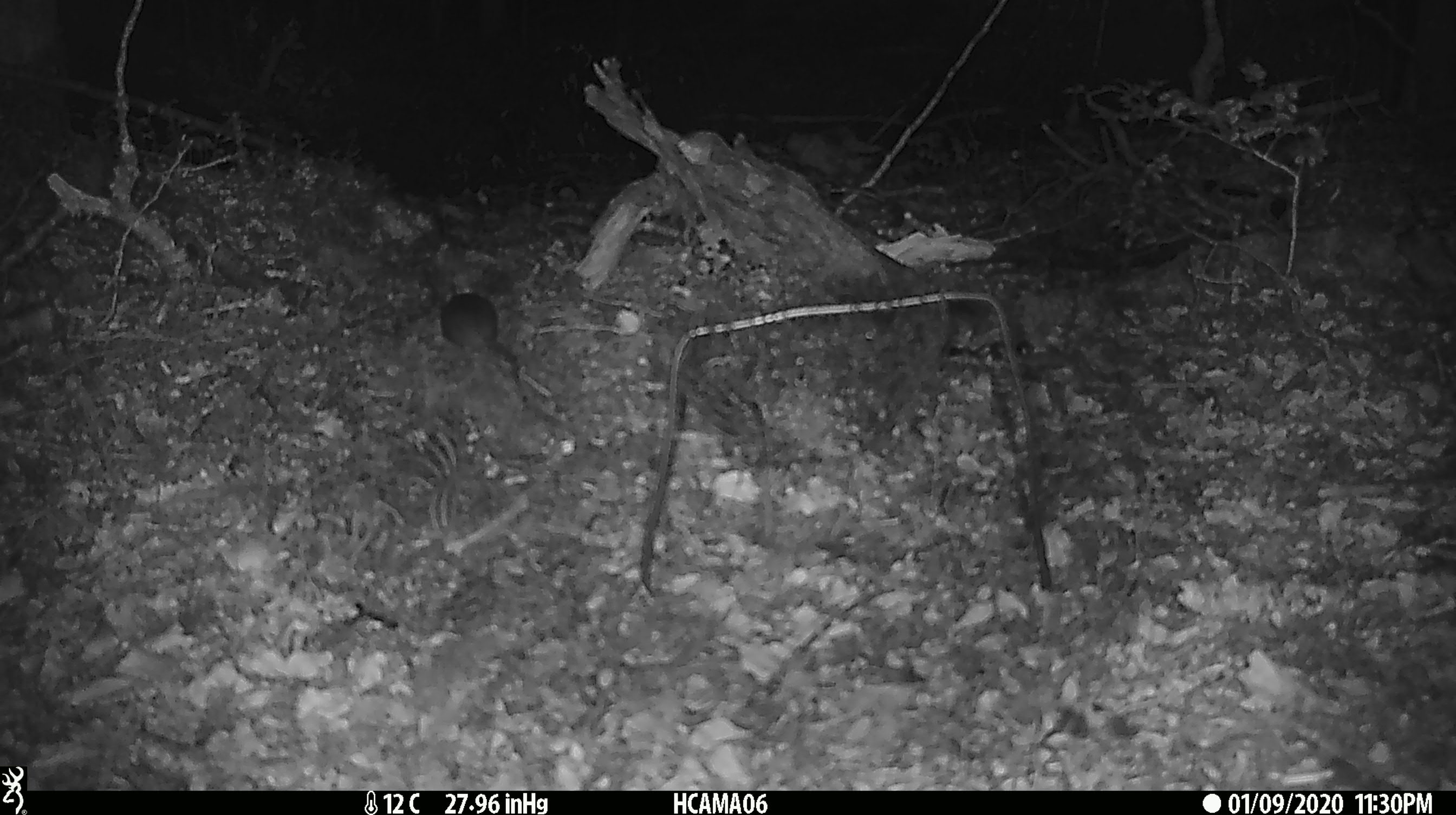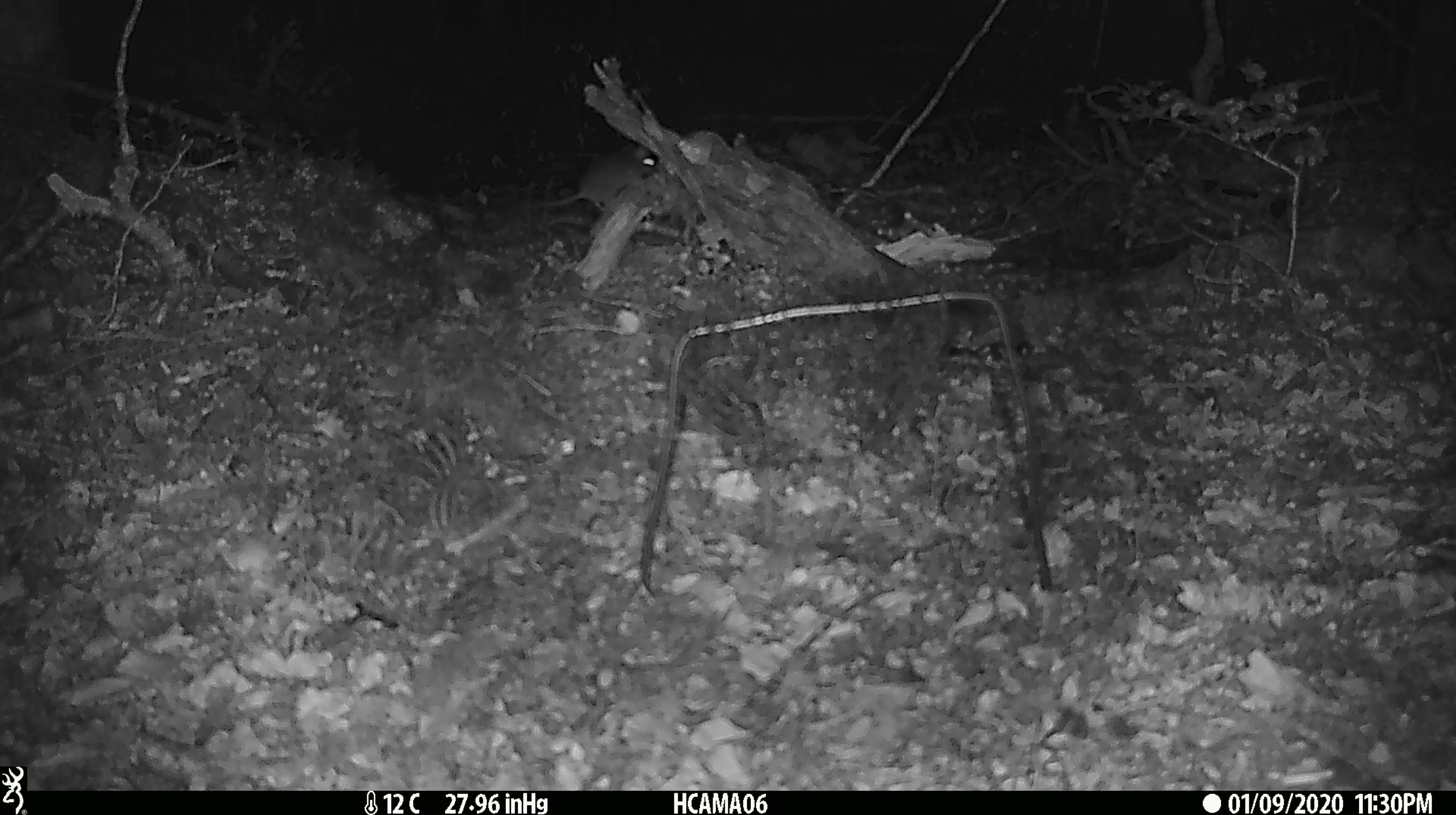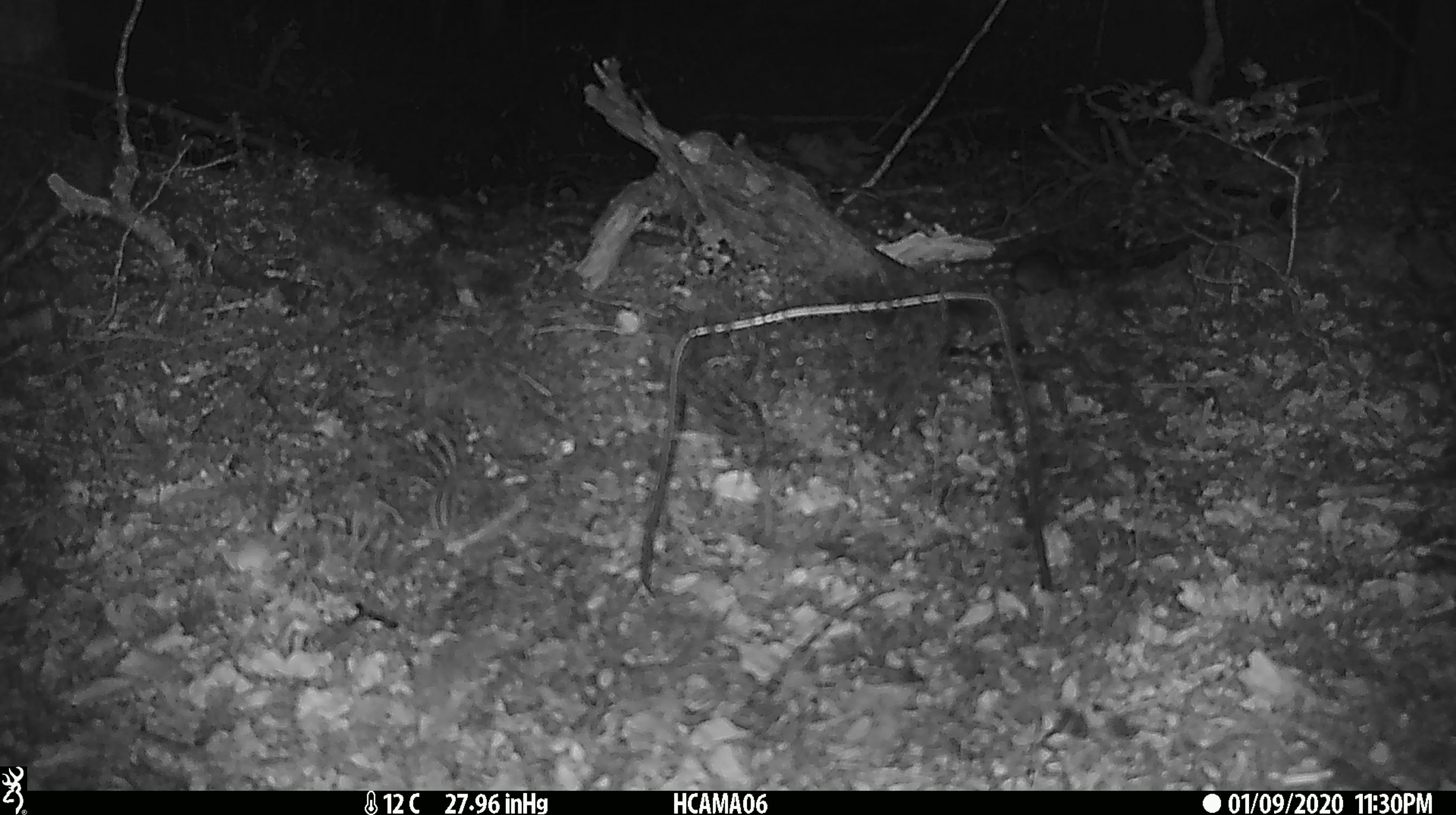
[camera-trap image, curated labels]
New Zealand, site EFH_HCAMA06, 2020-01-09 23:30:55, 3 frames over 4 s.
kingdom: Animalia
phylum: Chordata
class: Mammalia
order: Rodentia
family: Muridae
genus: Mus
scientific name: Mus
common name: mouse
Mouse (Mus).